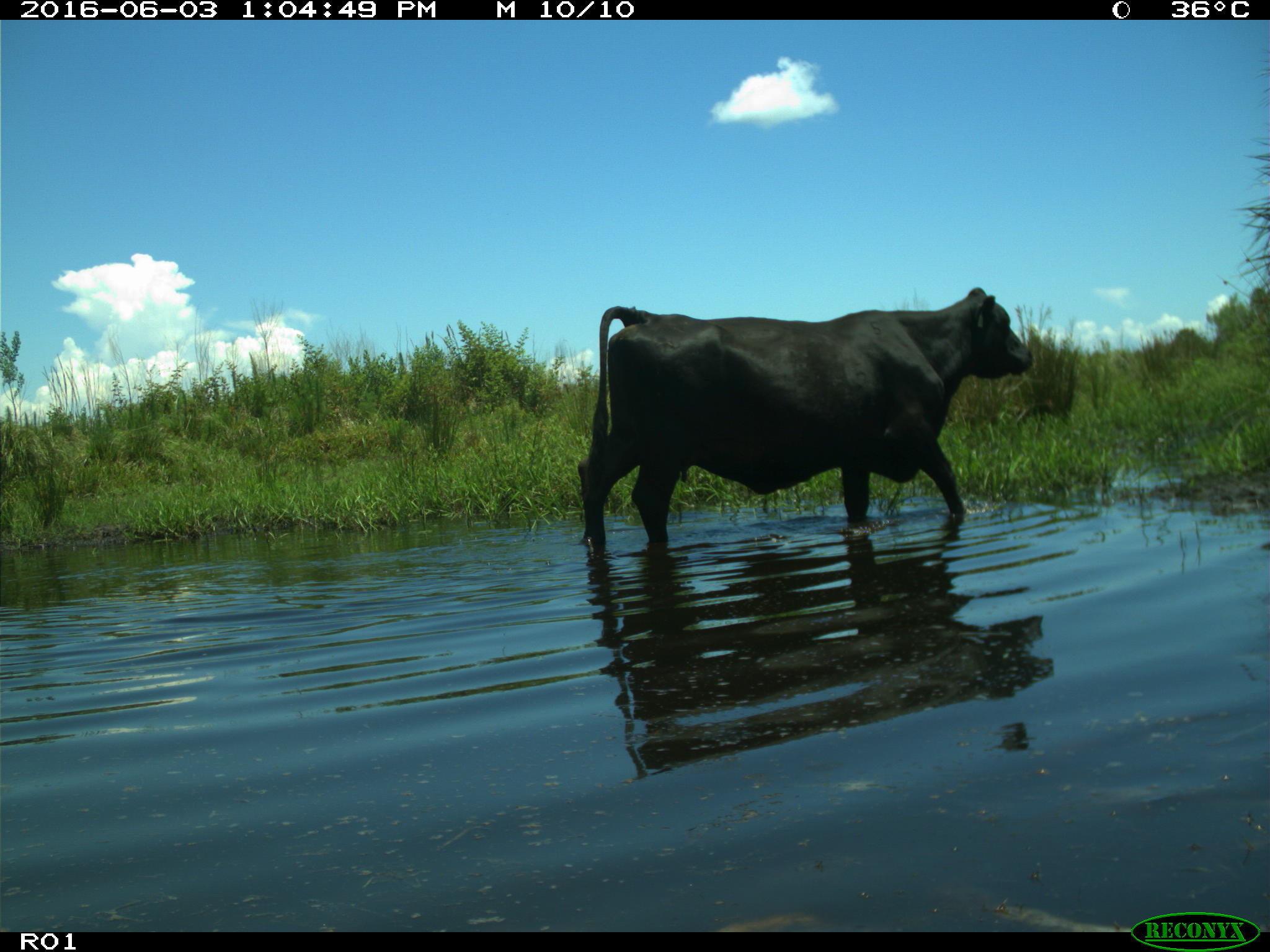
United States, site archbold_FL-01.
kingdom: Animalia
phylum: Chordata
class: Mammalia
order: Artiodactyla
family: Bovidae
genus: Bos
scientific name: Bos taurus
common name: domestic cow